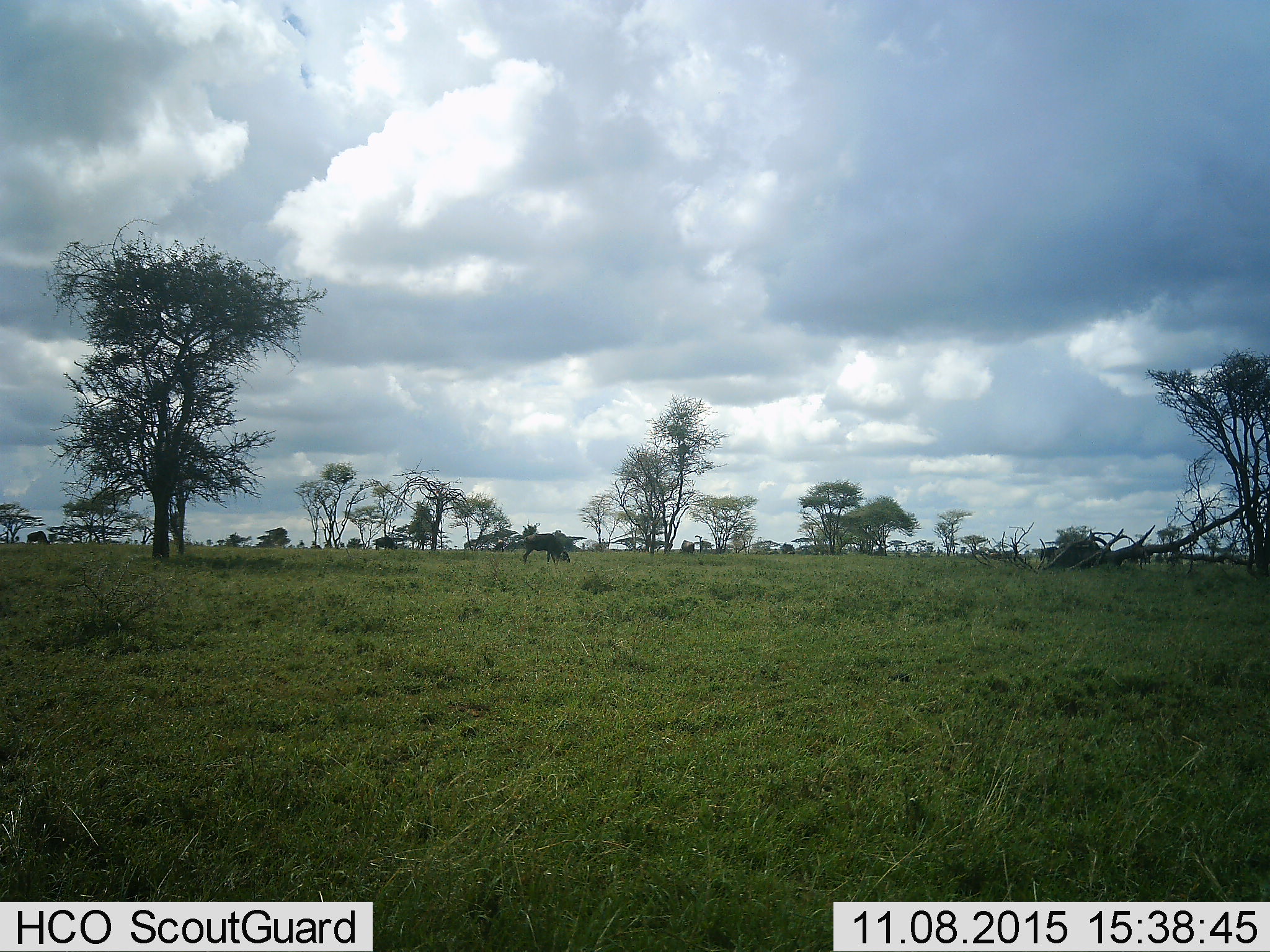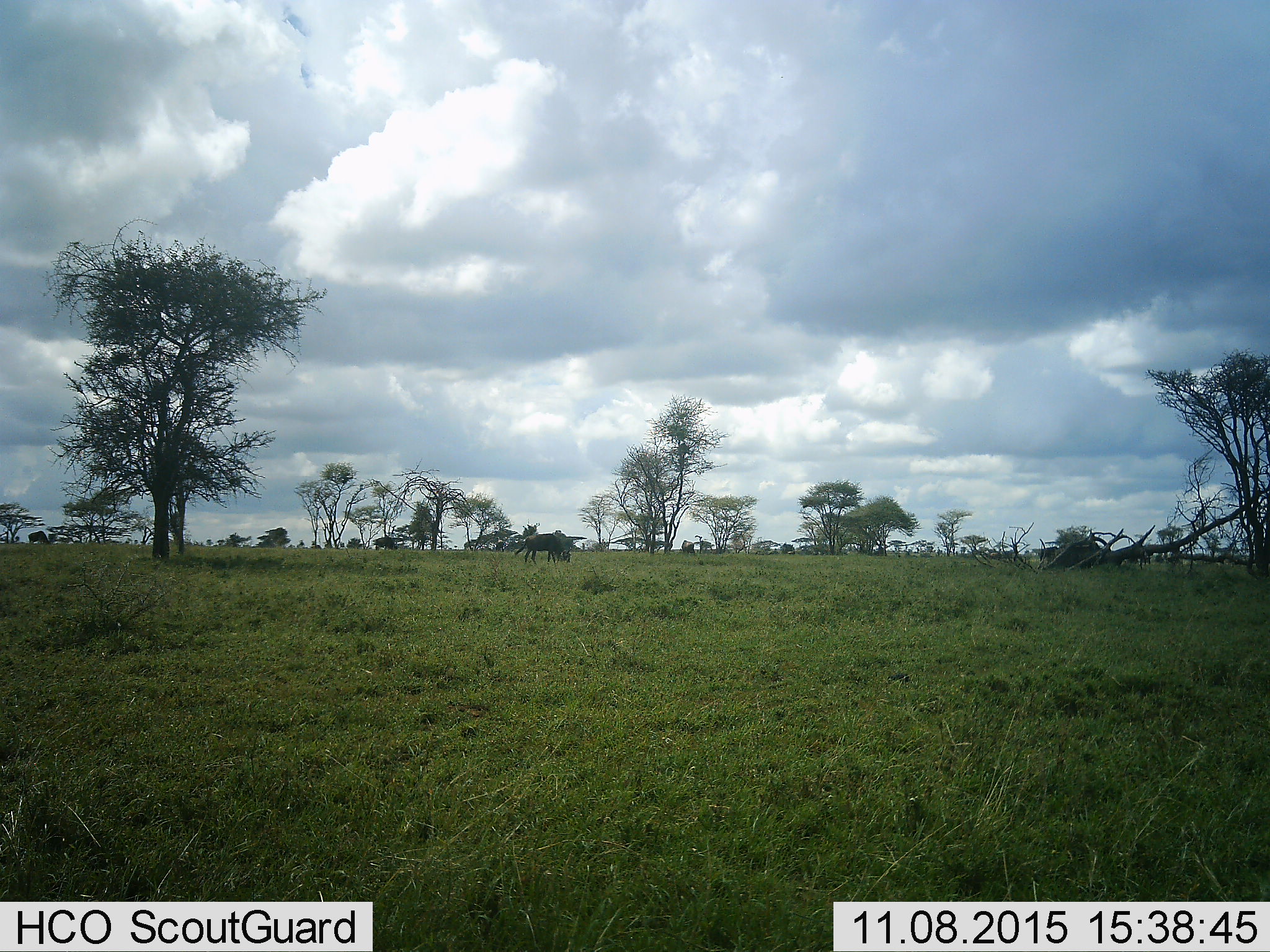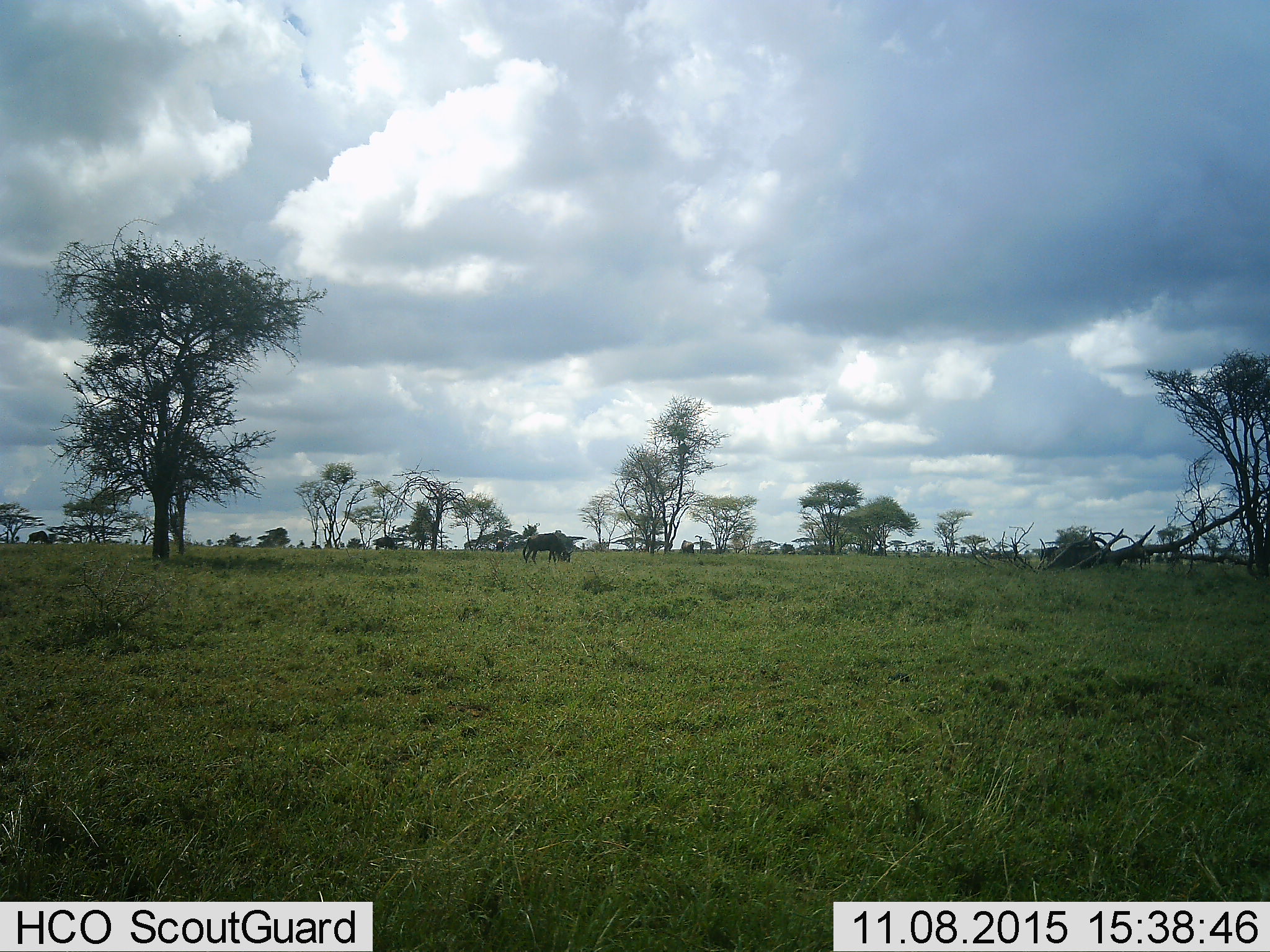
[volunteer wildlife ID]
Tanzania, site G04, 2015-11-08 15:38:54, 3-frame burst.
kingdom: Animalia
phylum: Chordata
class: Mammalia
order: Artiodactyla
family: Bovidae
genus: Connochaetes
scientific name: Connochaetes taurinus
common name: blue wildebeest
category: wildebeest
Wildebeest (blue wildebeest) (Connochaetes taurinus), count 1. Behavior (volunteer vote fractions): standing 36%, resting 9%, moving 9%, interacting 0%. Young present (vote fraction): 0%. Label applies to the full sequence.